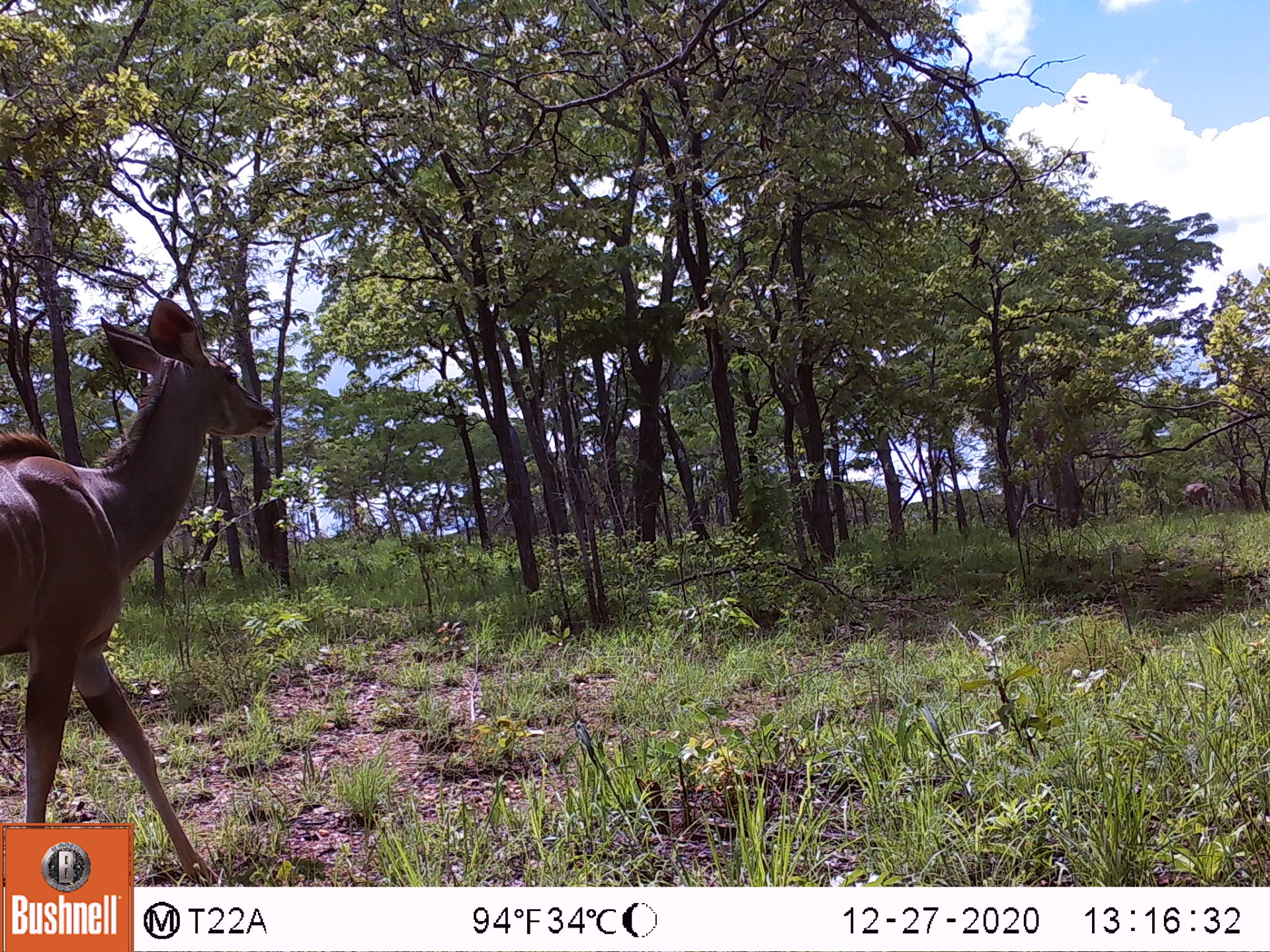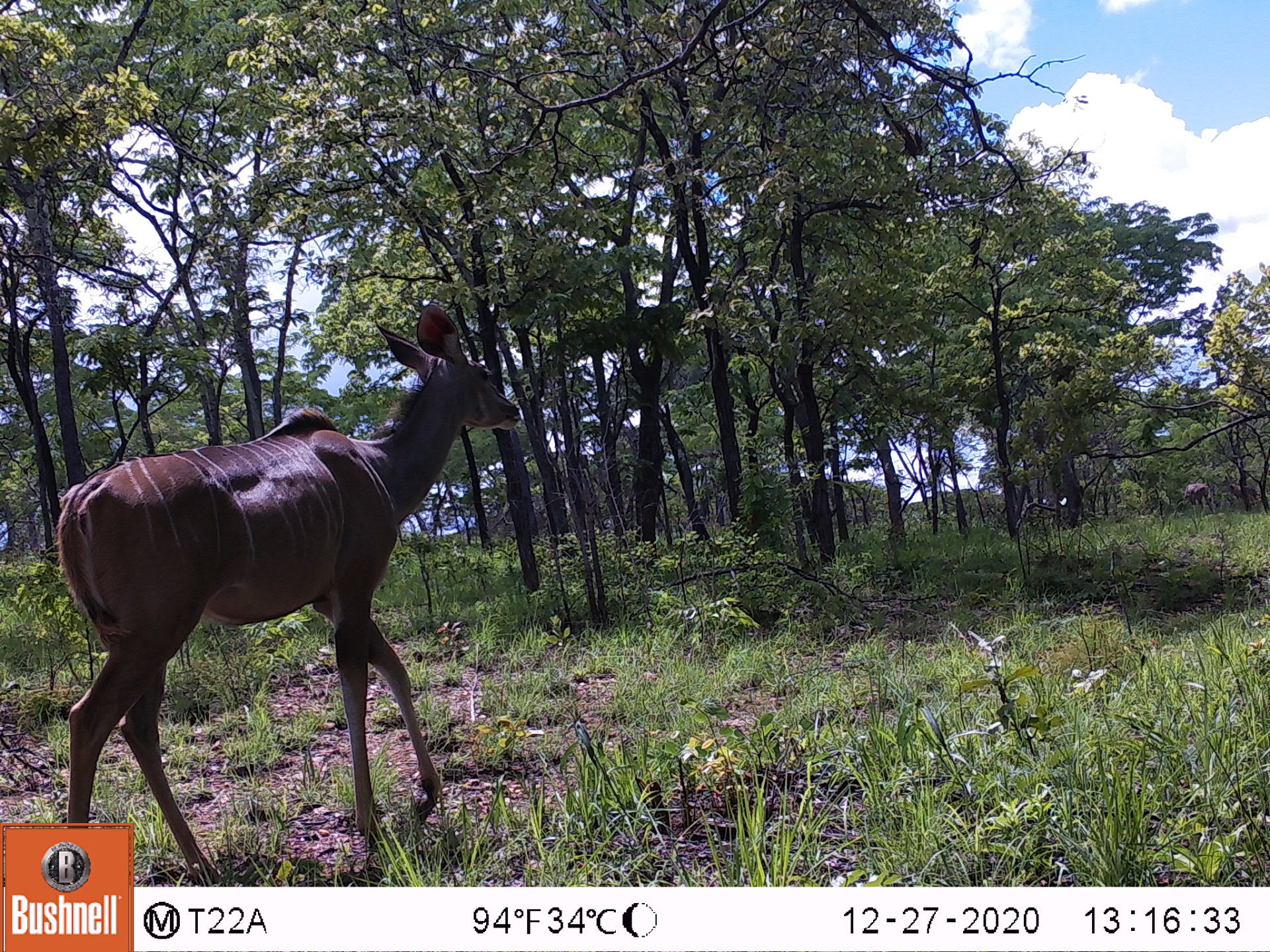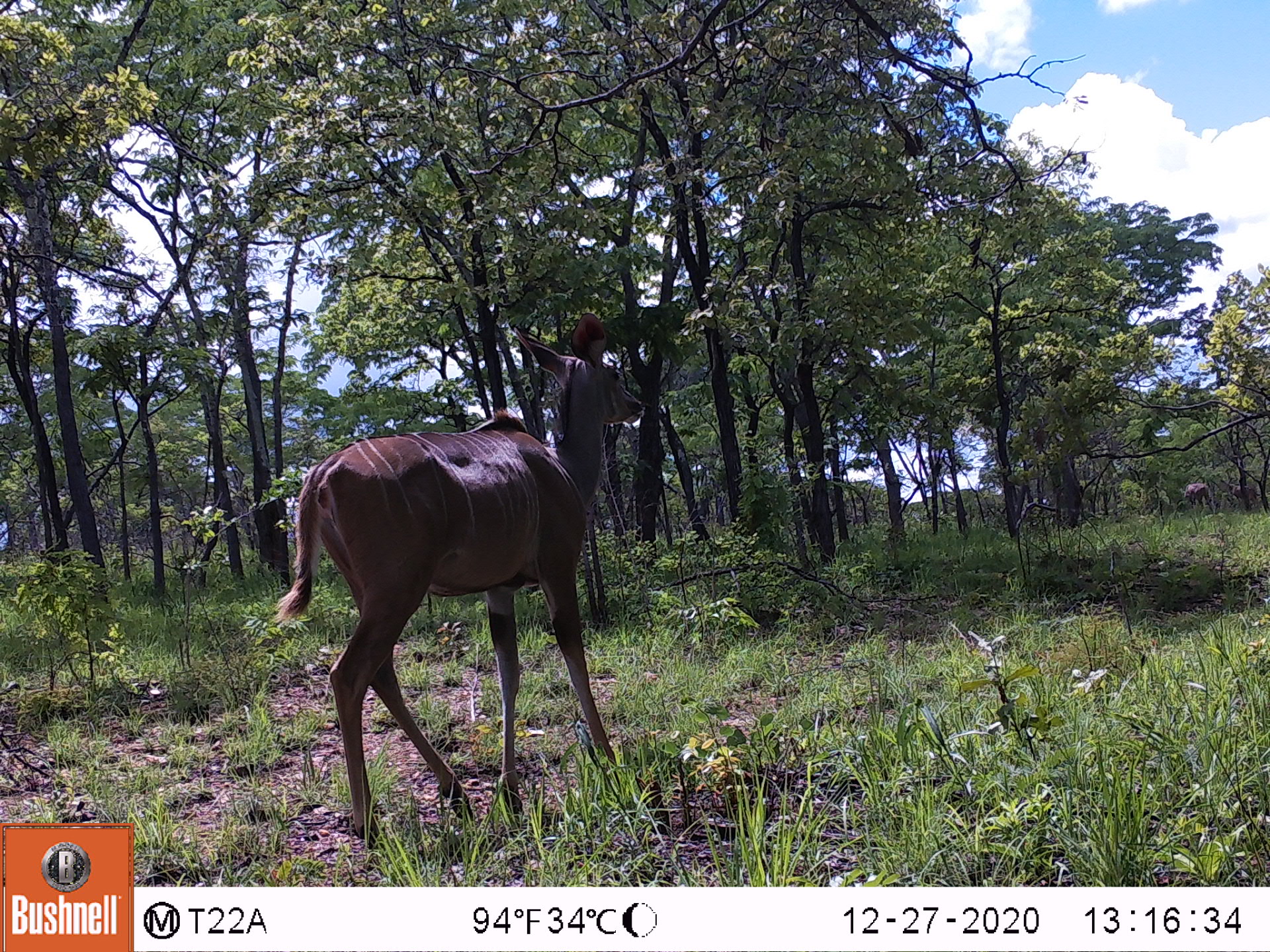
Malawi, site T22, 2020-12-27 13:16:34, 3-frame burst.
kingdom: Animalia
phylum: Chordata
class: Mammalia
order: Artiodactyla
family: Bovidae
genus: Tragelaphus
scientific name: Tragelaphus strepsiceros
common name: greater kudu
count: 1